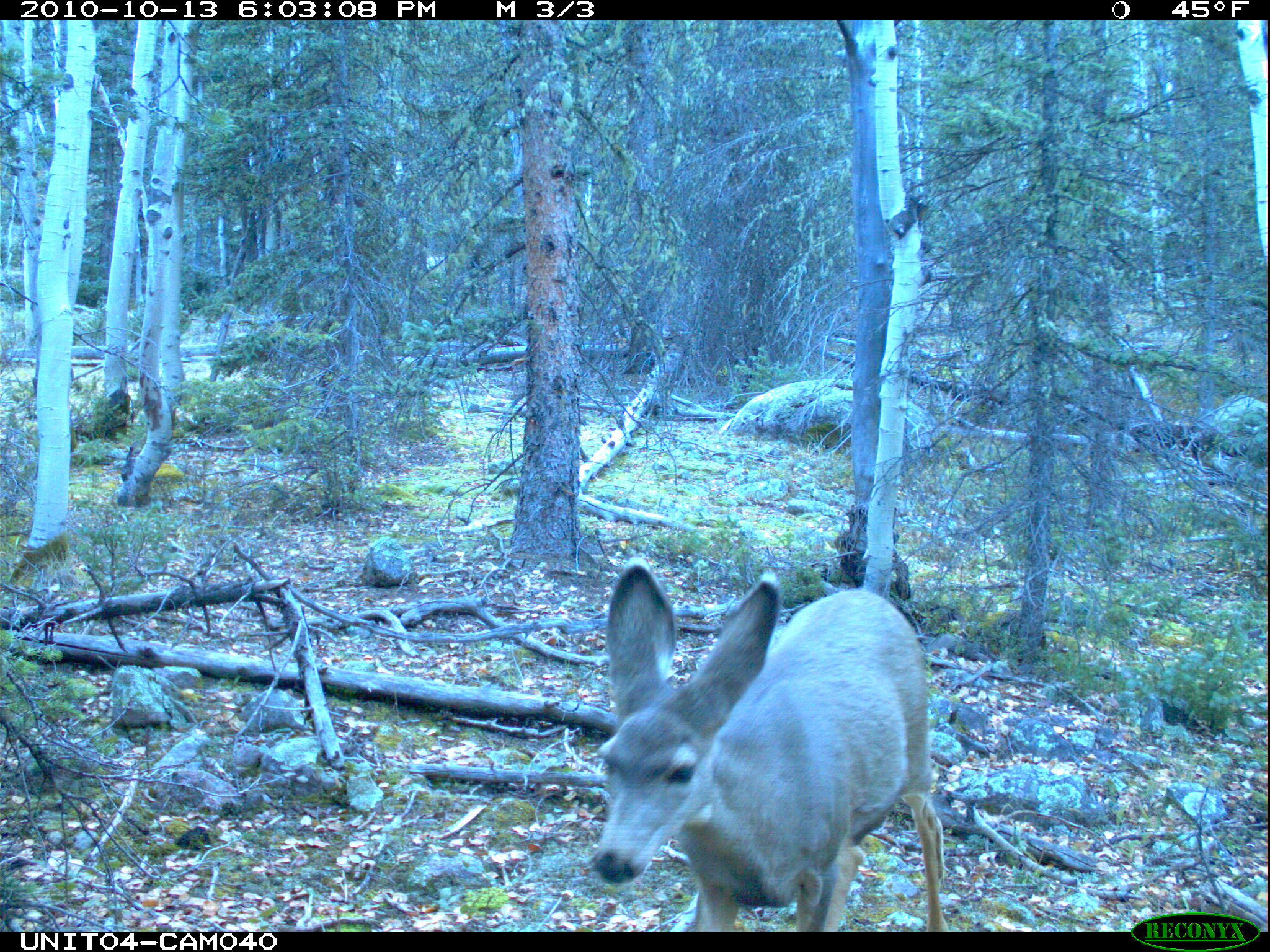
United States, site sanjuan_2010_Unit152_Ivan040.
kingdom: Animalia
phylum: Chordata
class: Mammalia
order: Artiodactyla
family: Cervidae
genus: Odocoileus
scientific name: Odocoileus hemionus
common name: mule deer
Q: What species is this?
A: Odocoileus hemionus (mule deer).